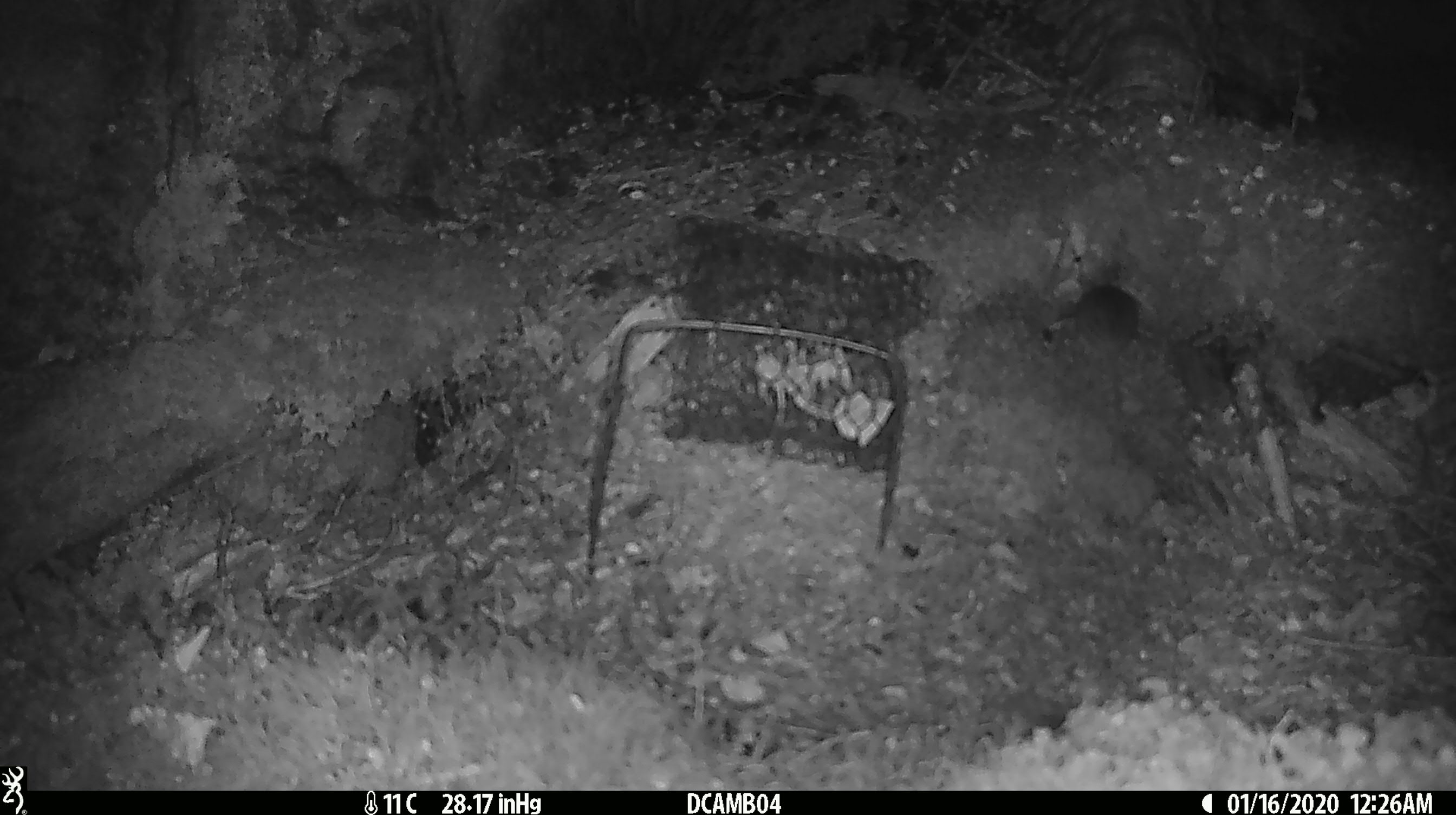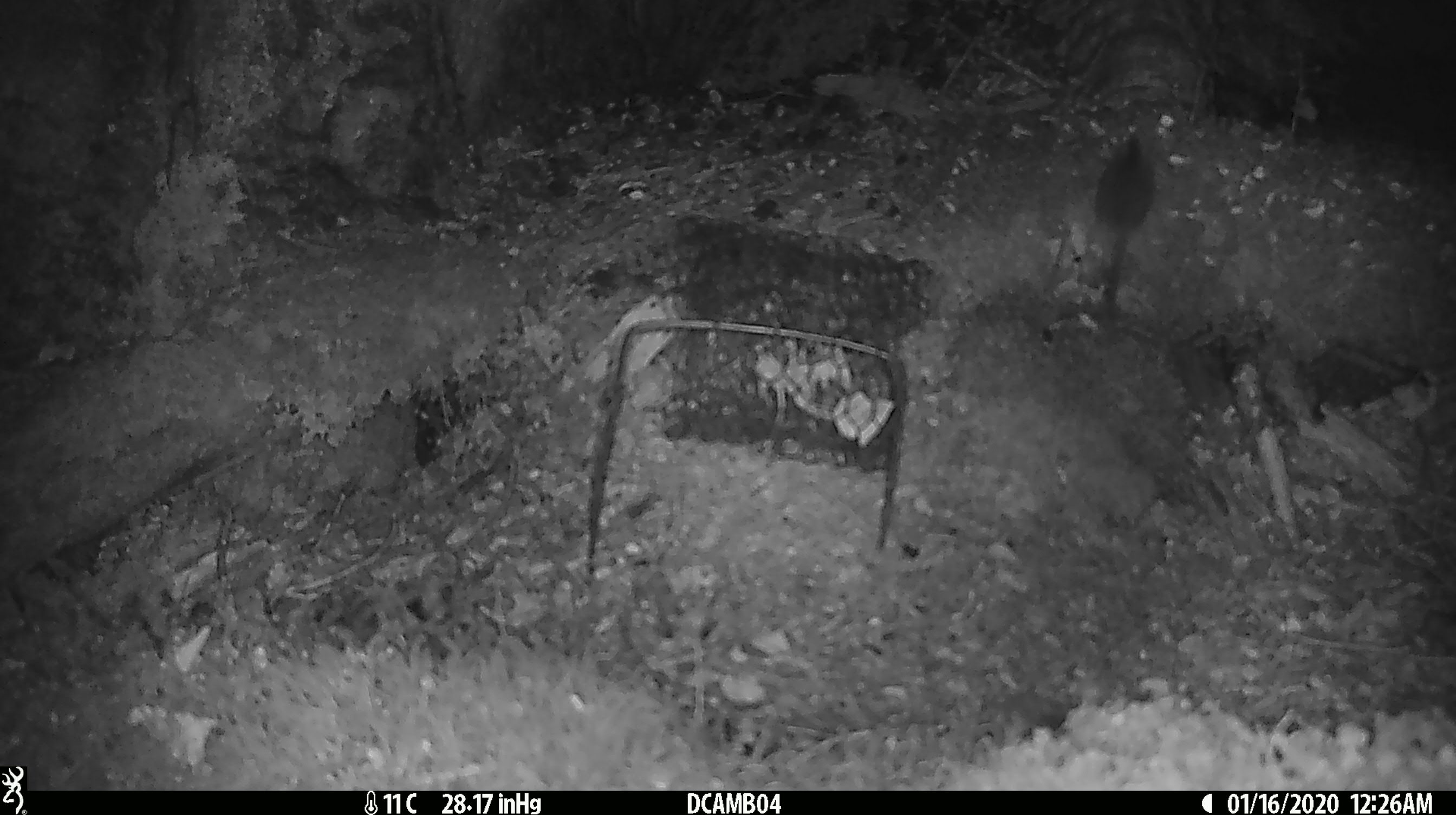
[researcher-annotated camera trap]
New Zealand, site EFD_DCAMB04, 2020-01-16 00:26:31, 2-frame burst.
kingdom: Animalia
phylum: Chordata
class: Mammalia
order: Rodentia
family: Muridae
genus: Mus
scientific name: Mus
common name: mouse